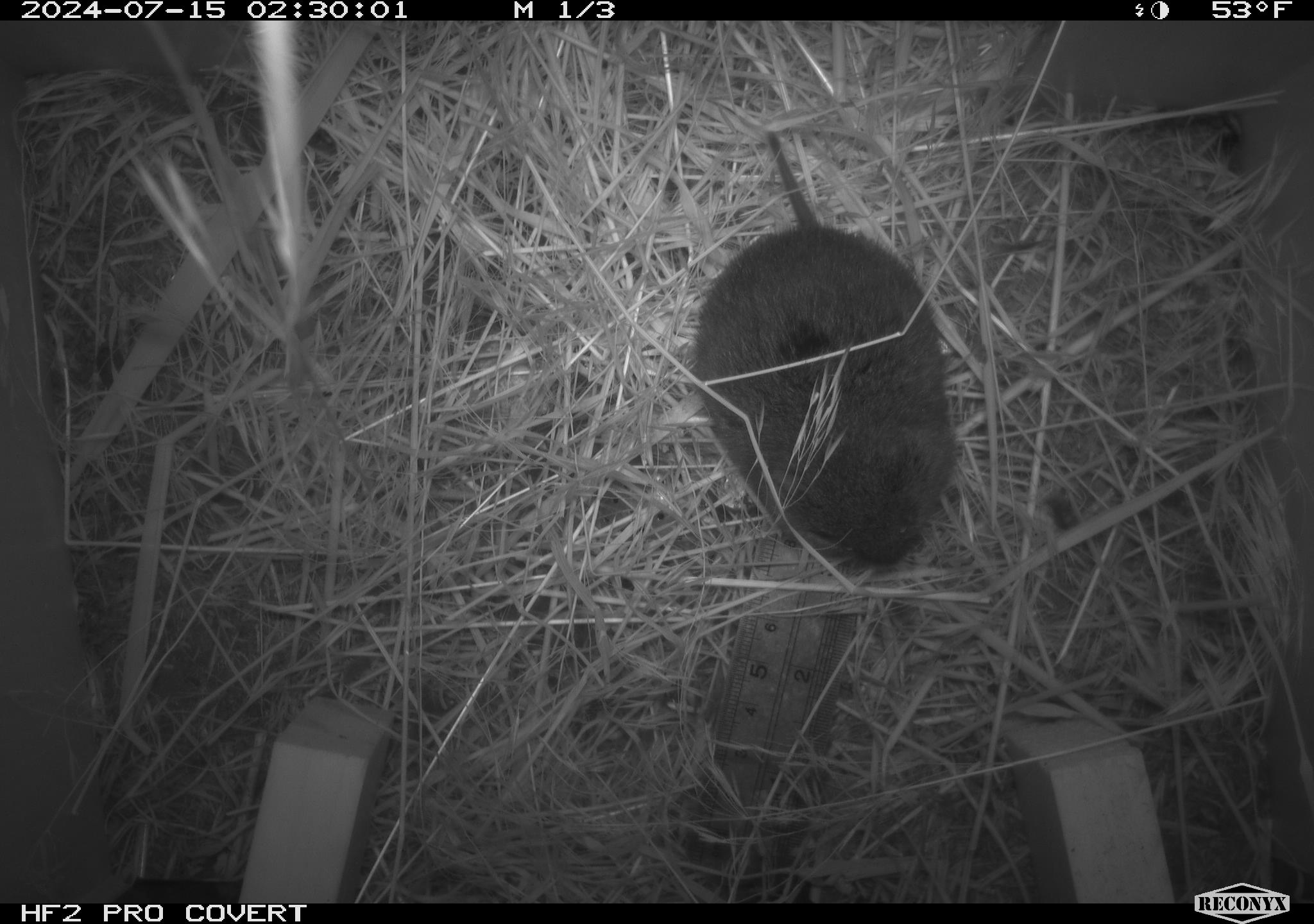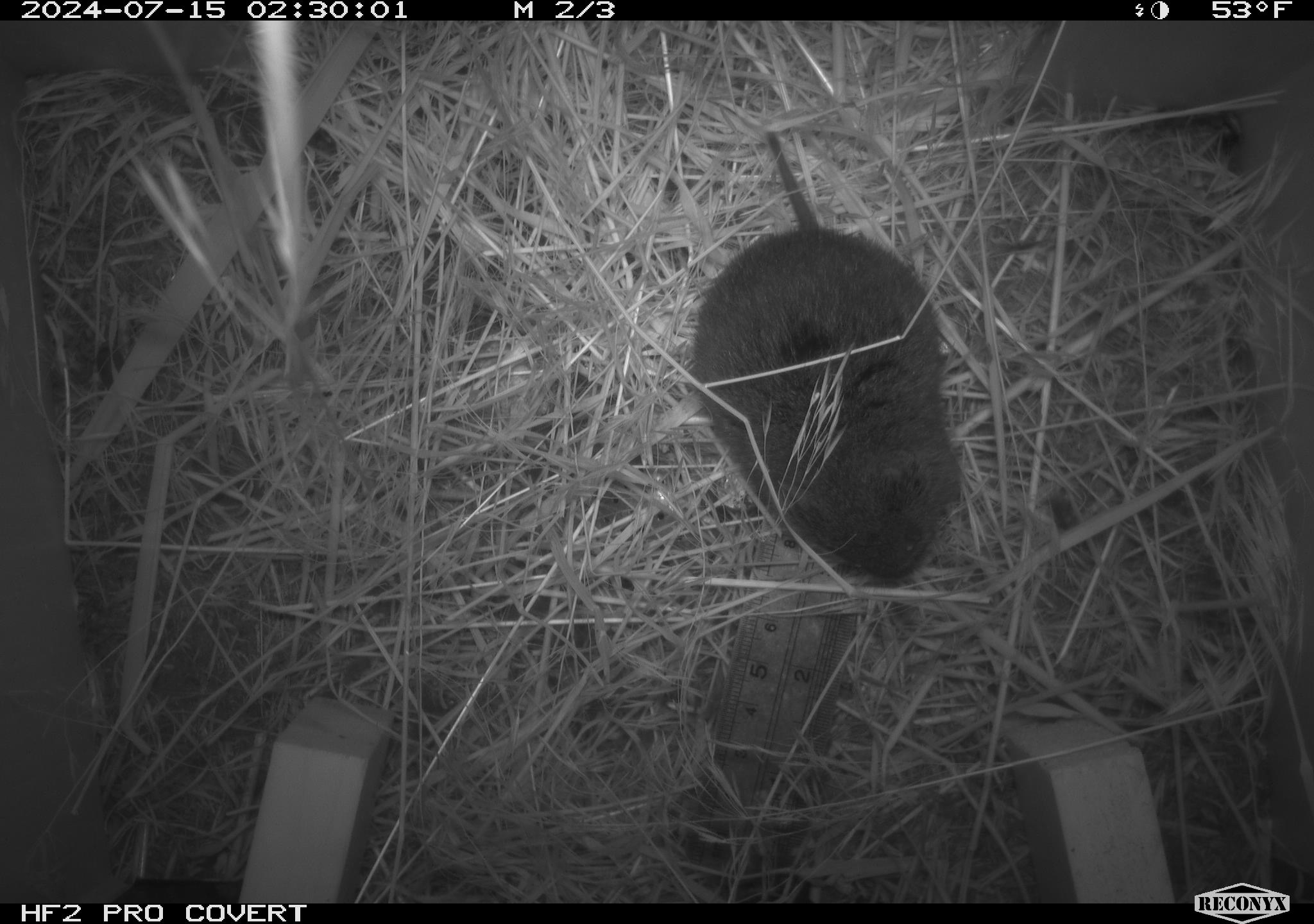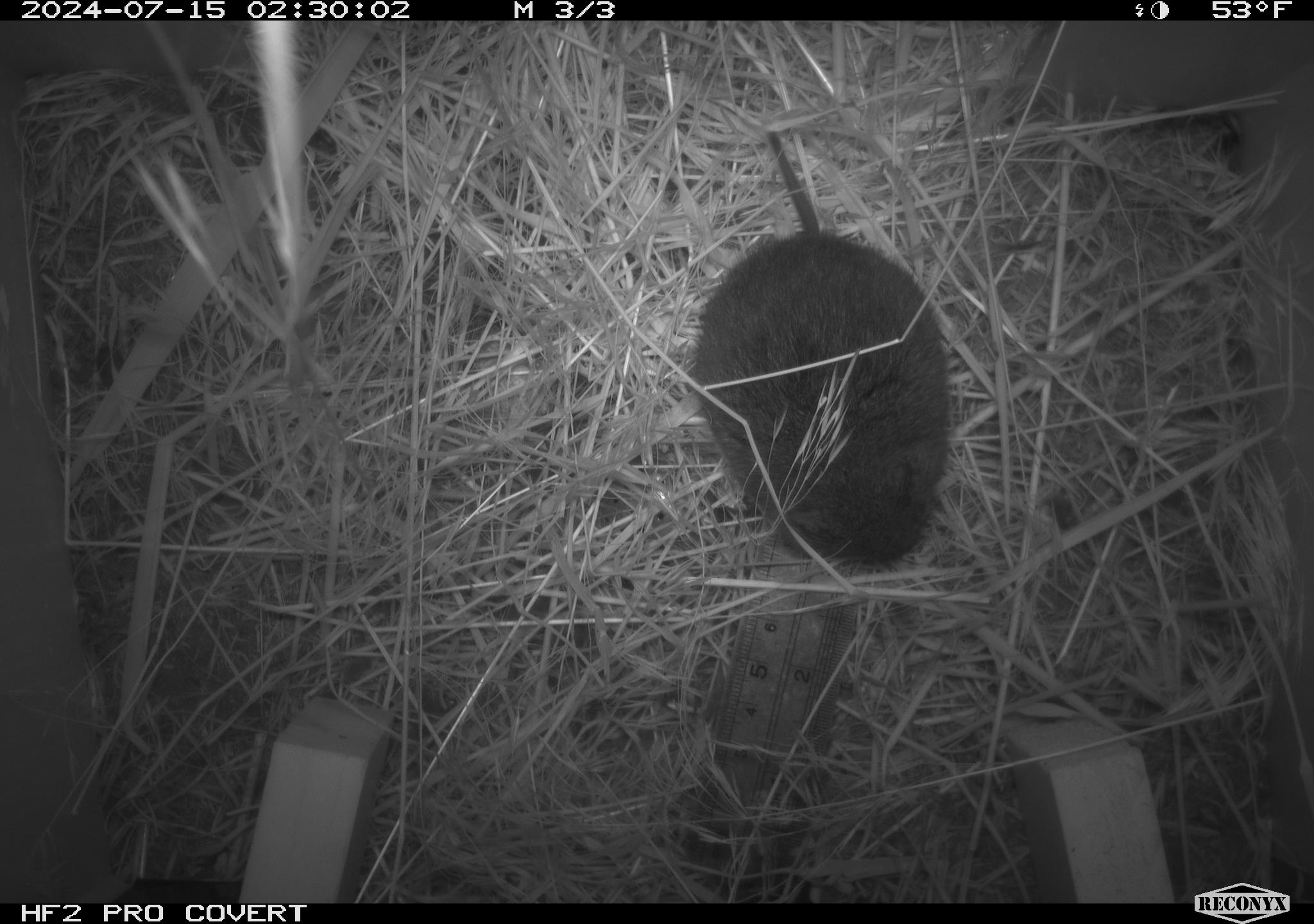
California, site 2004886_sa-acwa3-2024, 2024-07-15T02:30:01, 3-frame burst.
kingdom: Animalia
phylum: Chordata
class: Mammalia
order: Rodentia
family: Cricetidae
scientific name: Arvicolinae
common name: voles, lemmings, and muskrats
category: arvicolinae subfamily